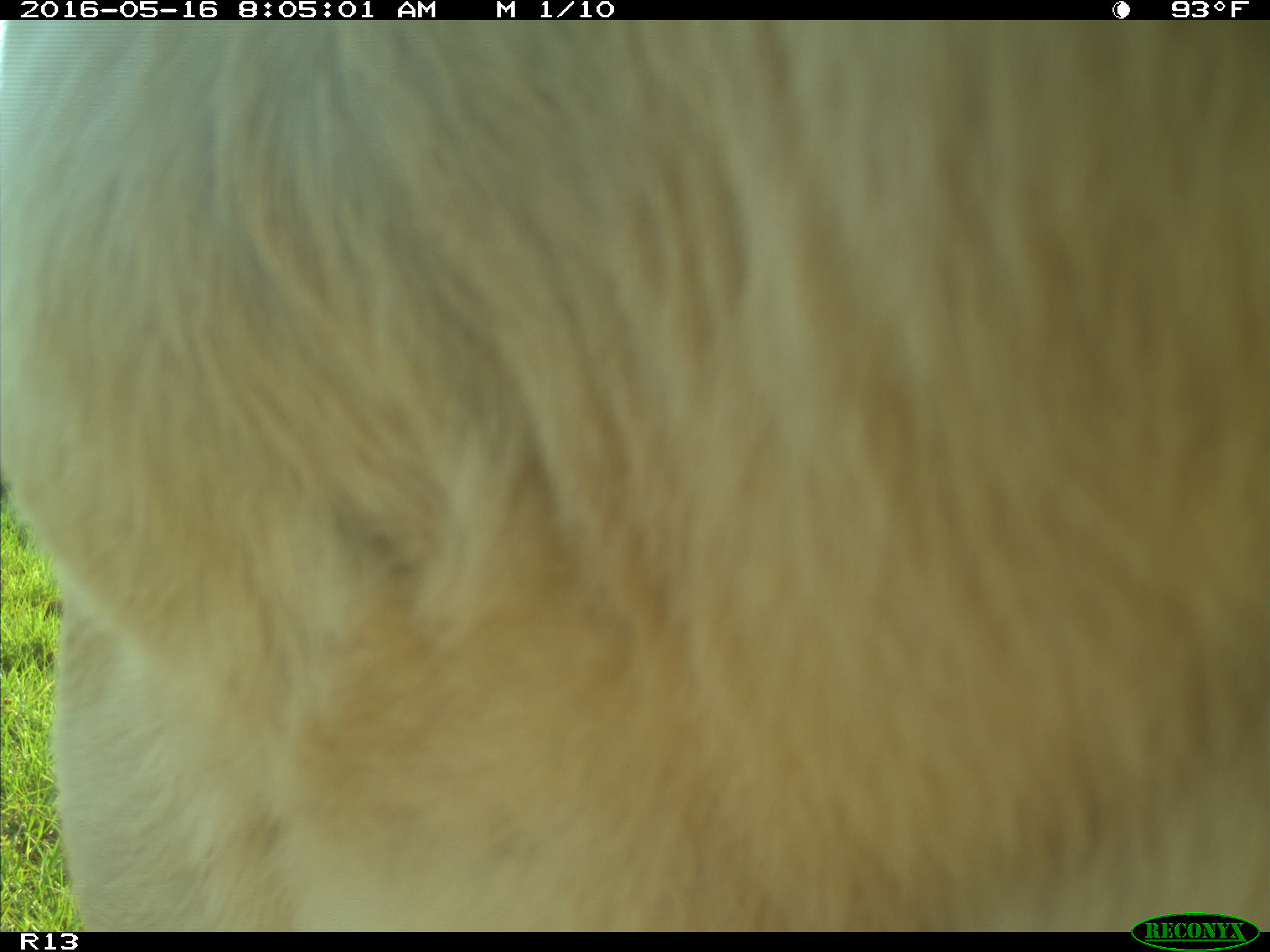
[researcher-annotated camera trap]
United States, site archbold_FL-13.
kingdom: Animalia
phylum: Chordata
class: Mammalia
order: Artiodactyla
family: Bovidae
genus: Bos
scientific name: Bos taurus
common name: domestic cow